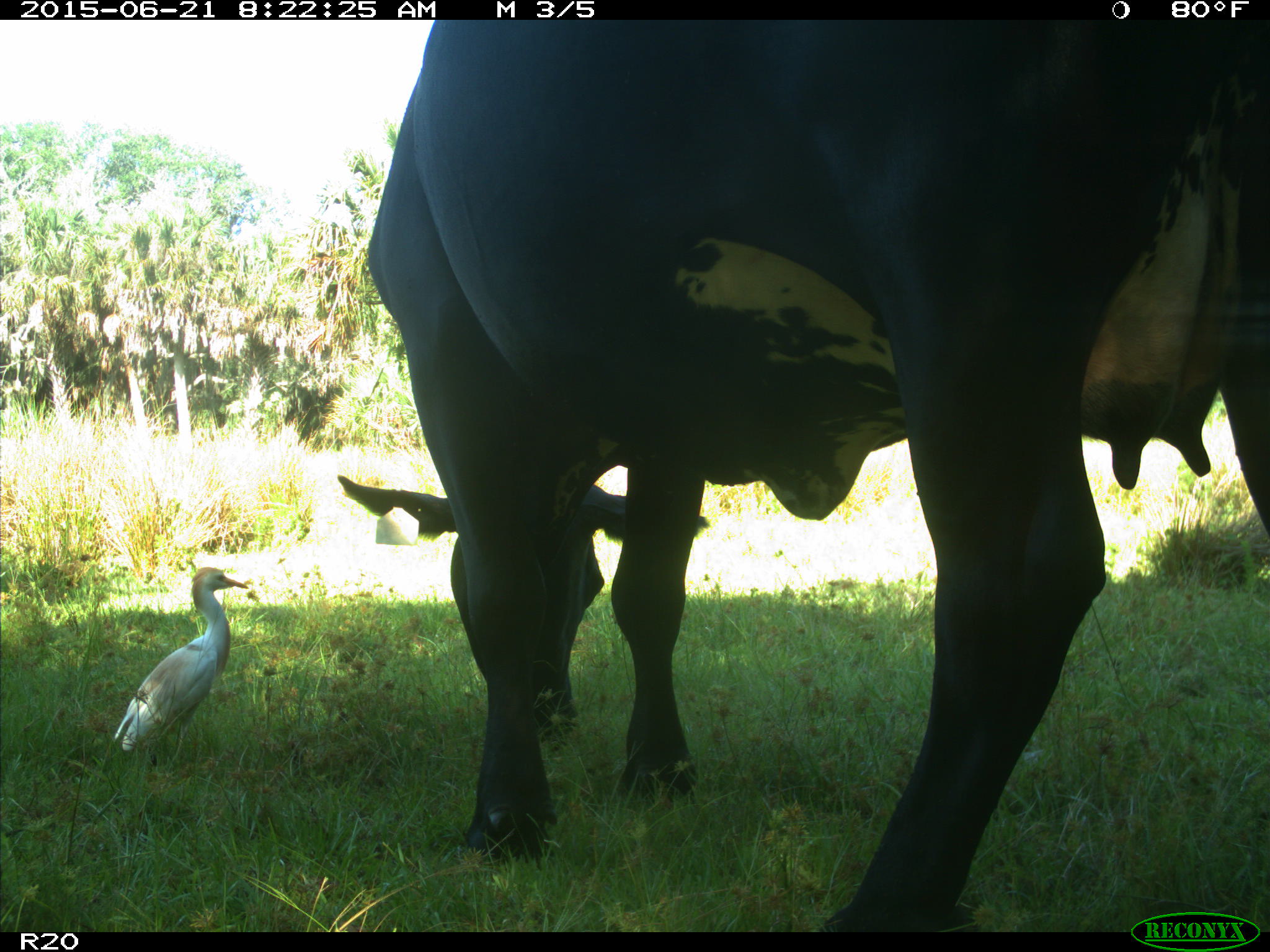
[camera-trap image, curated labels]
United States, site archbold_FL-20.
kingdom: Animalia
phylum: Chordata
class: Mammalia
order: Artiodactyla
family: Bovidae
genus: Bos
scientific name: Bos taurus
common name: domestic cow